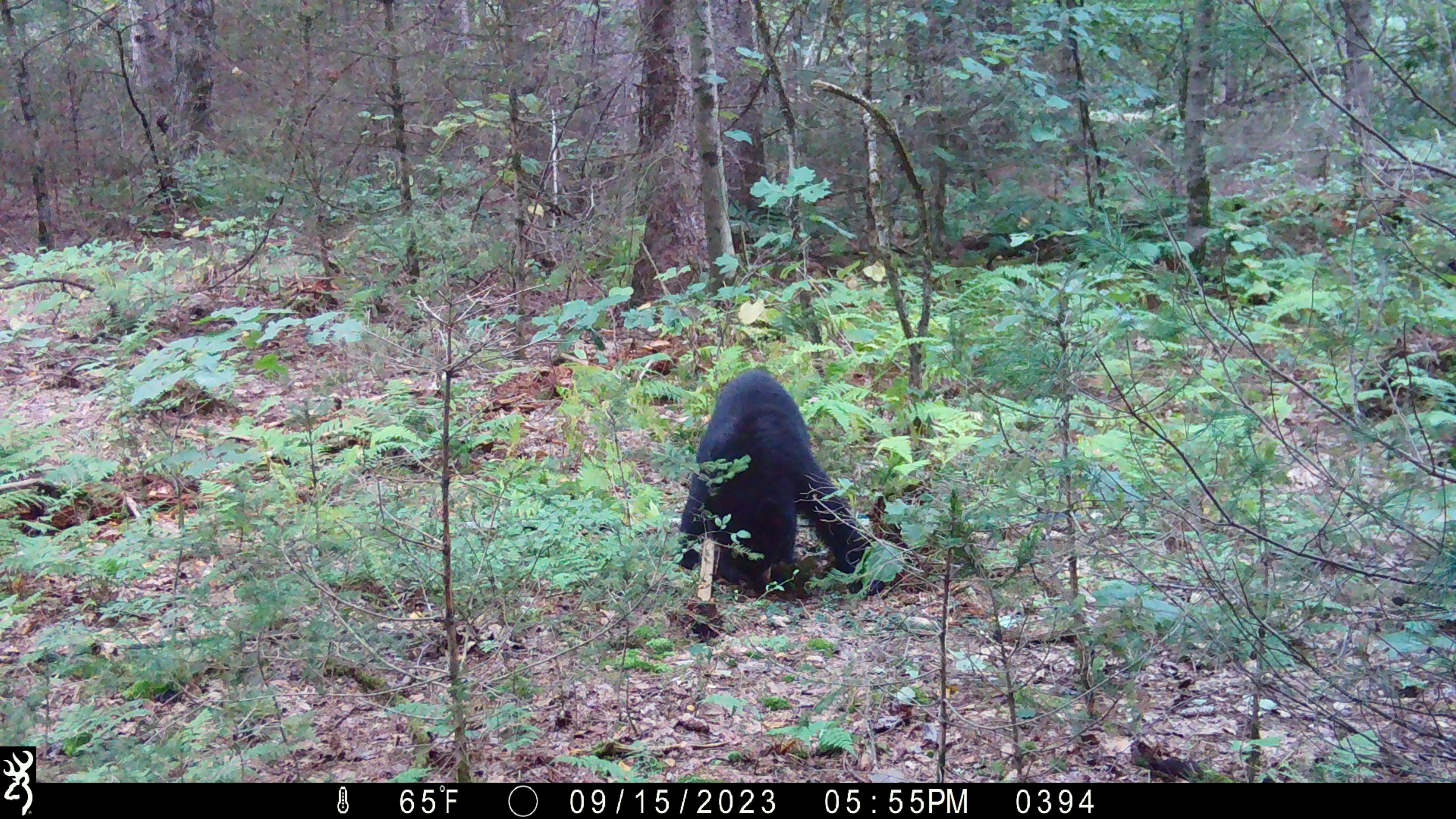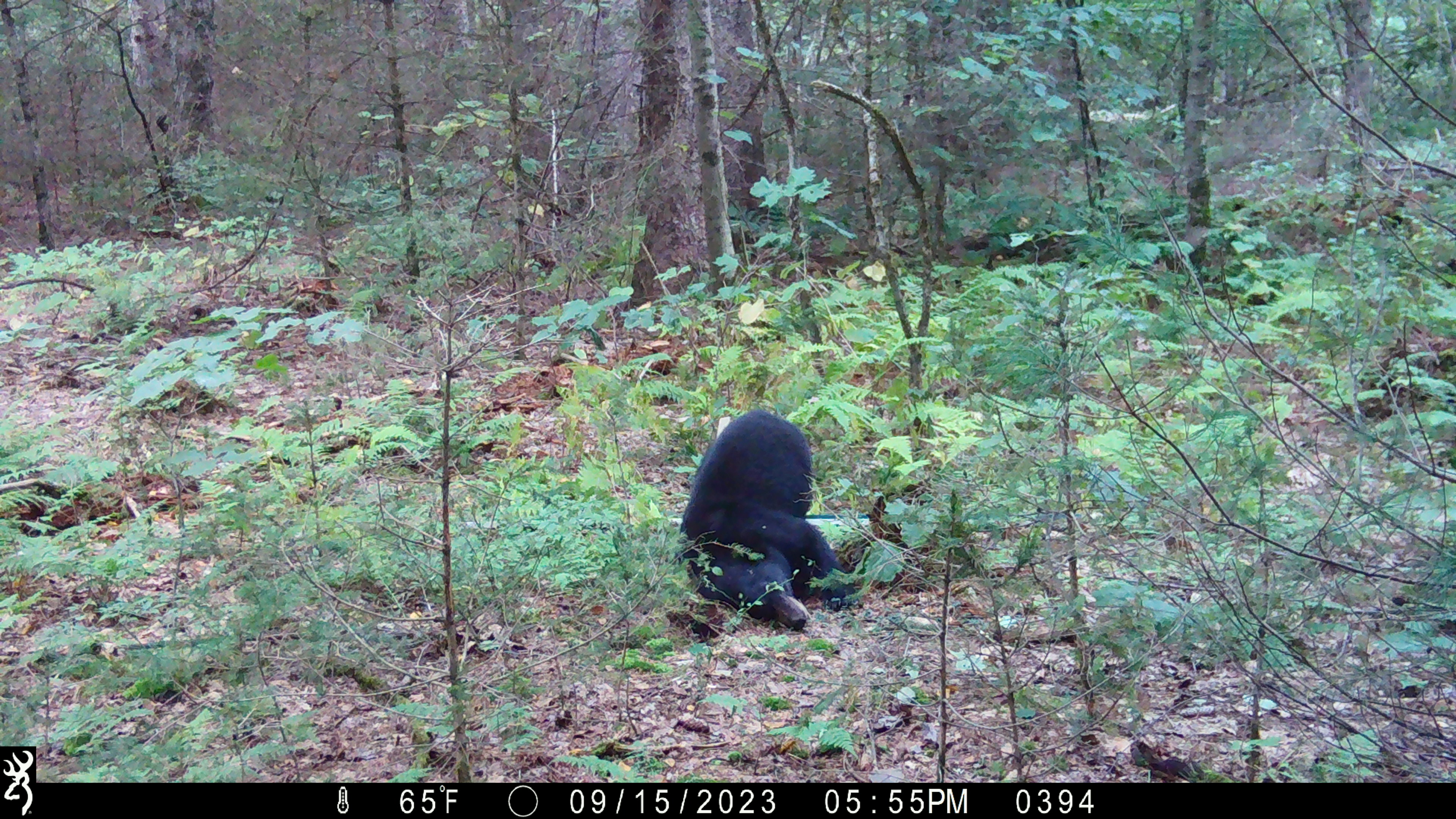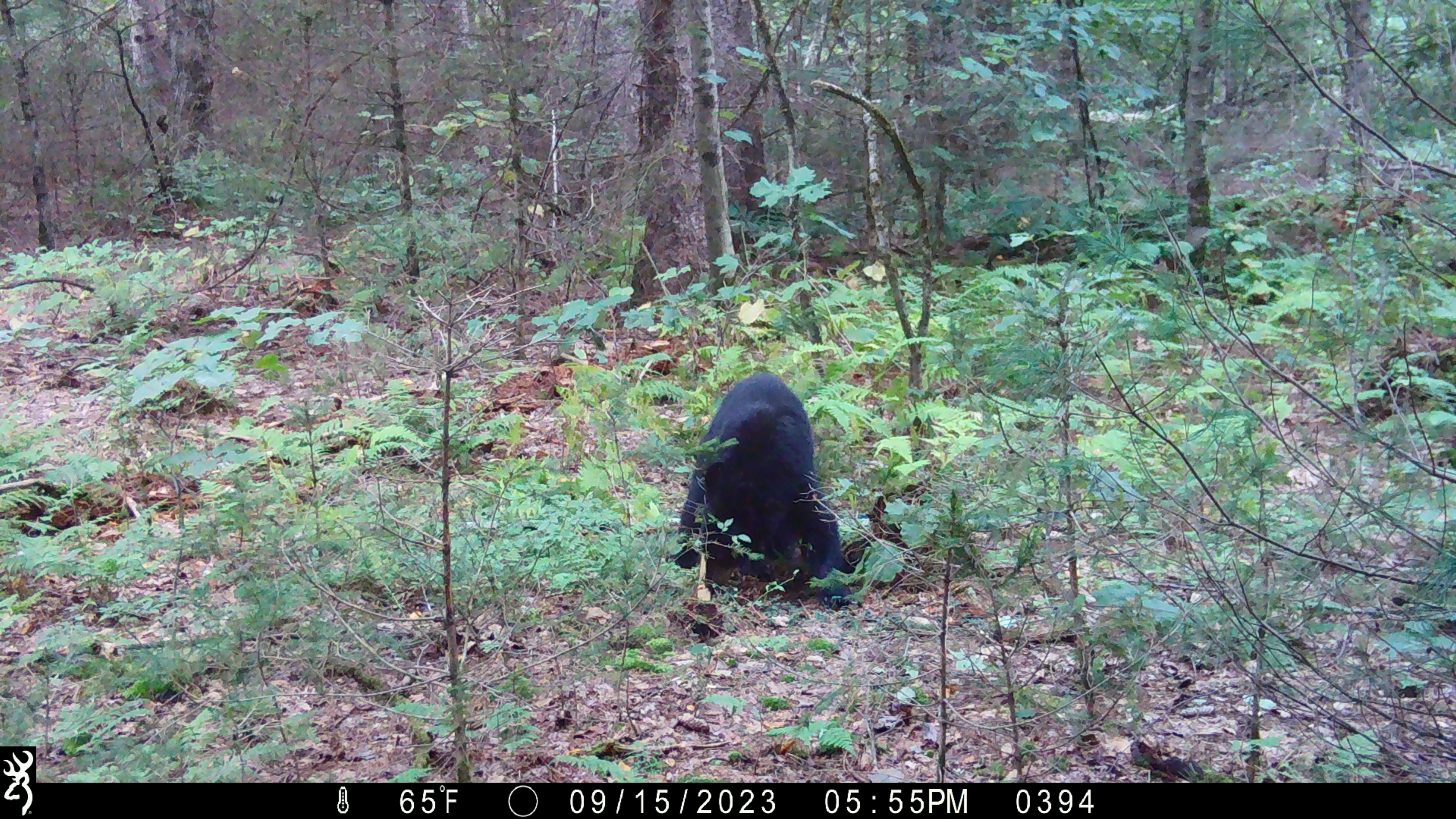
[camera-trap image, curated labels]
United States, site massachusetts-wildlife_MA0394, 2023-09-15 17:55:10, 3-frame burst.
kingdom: Animalia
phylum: Chordata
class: Mammalia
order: Carnivora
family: Ursidae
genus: Ursus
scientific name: Ursus americanus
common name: black bear